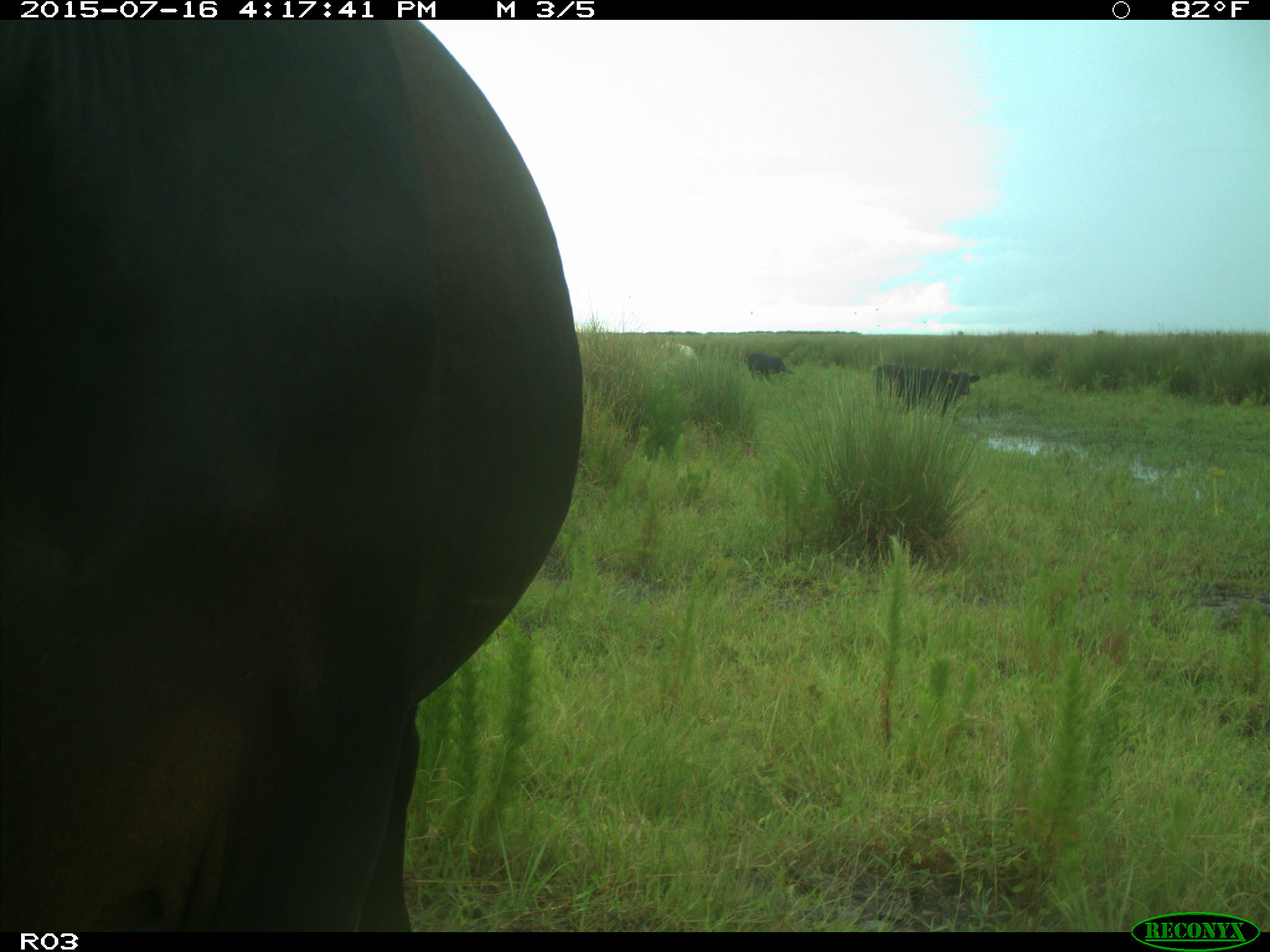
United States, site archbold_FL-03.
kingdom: Animalia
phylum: Chordata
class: Mammalia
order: Artiodactyla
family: Bovidae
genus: Bos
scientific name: Bos taurus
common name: domestic cow